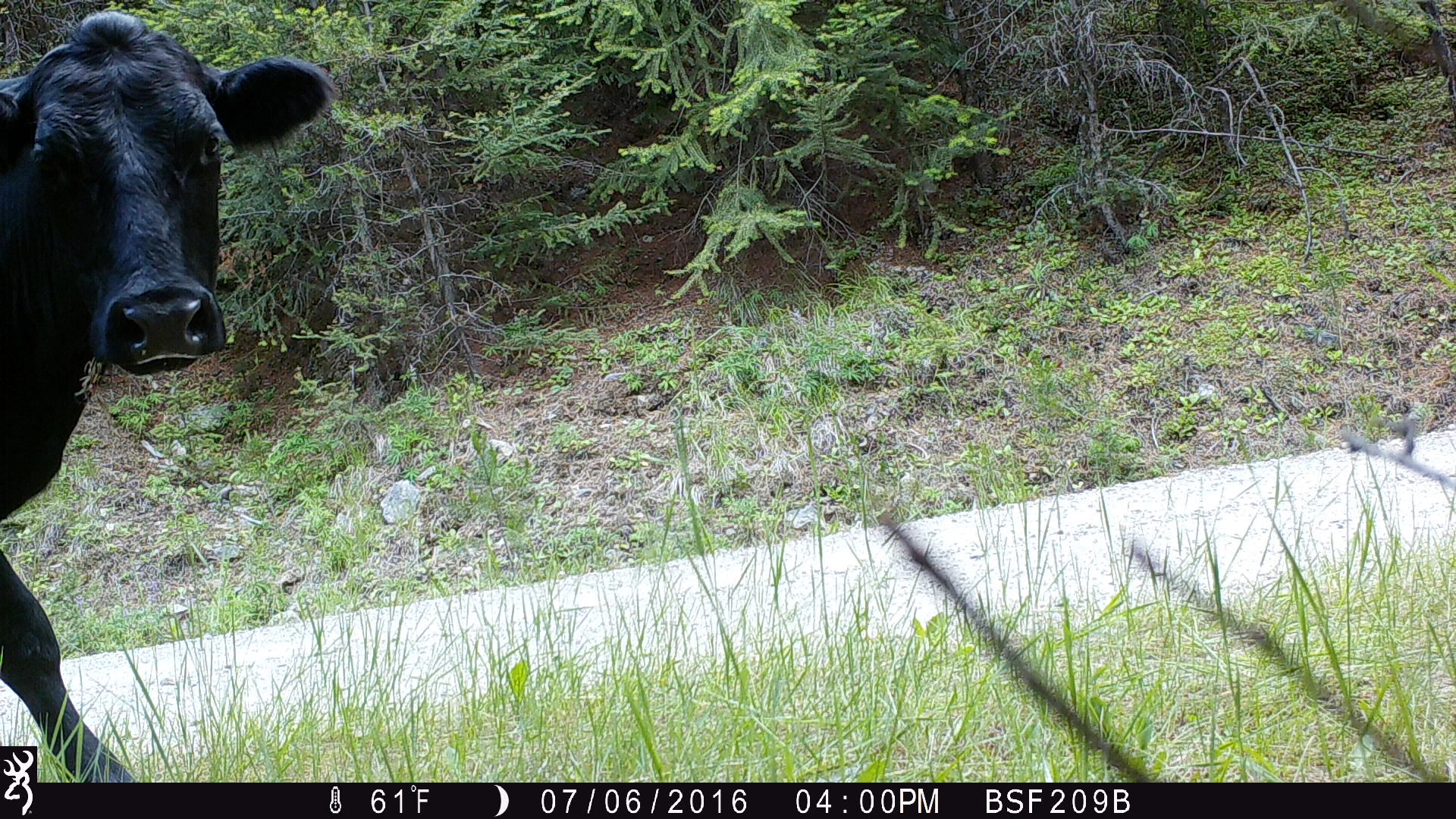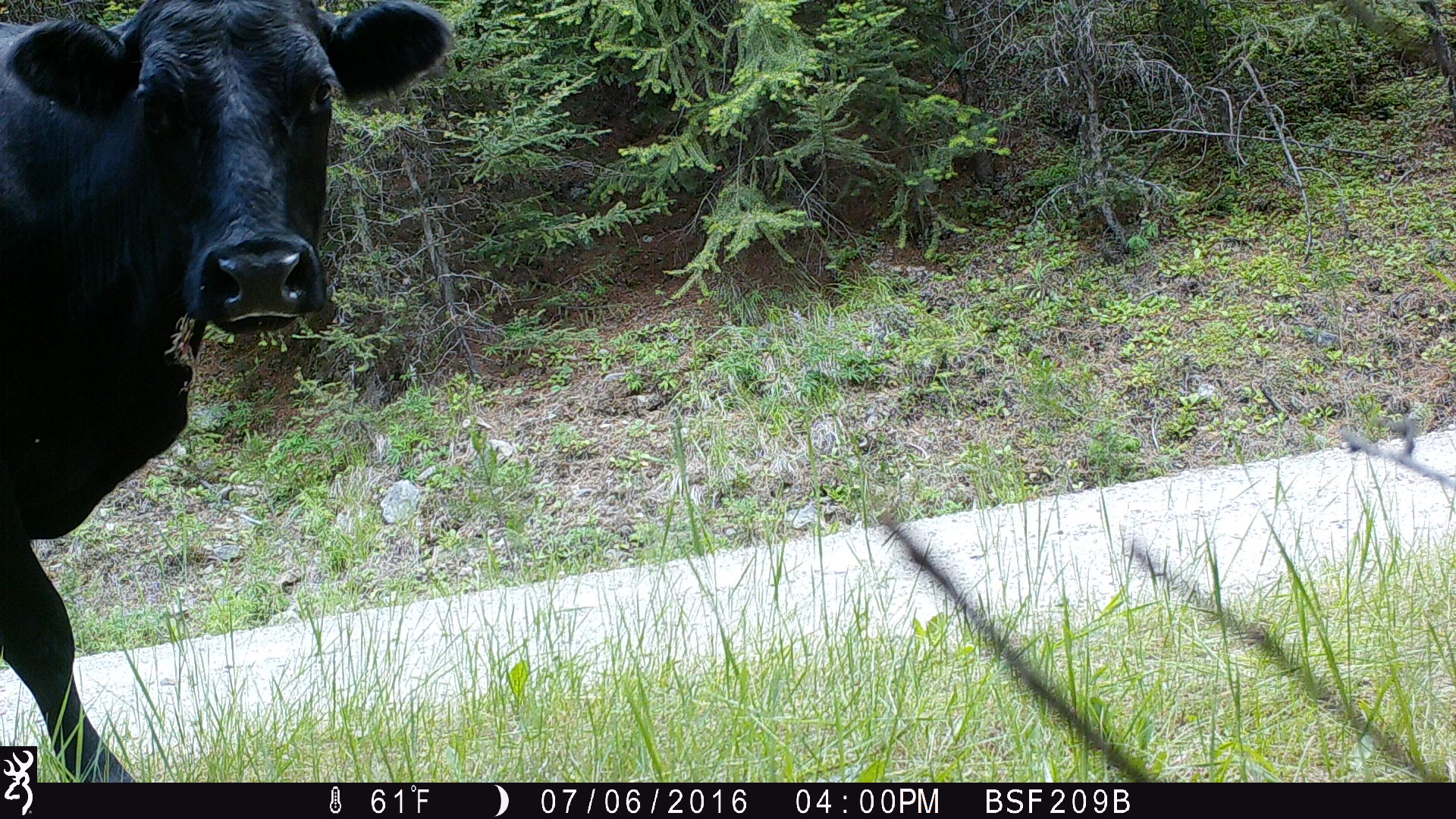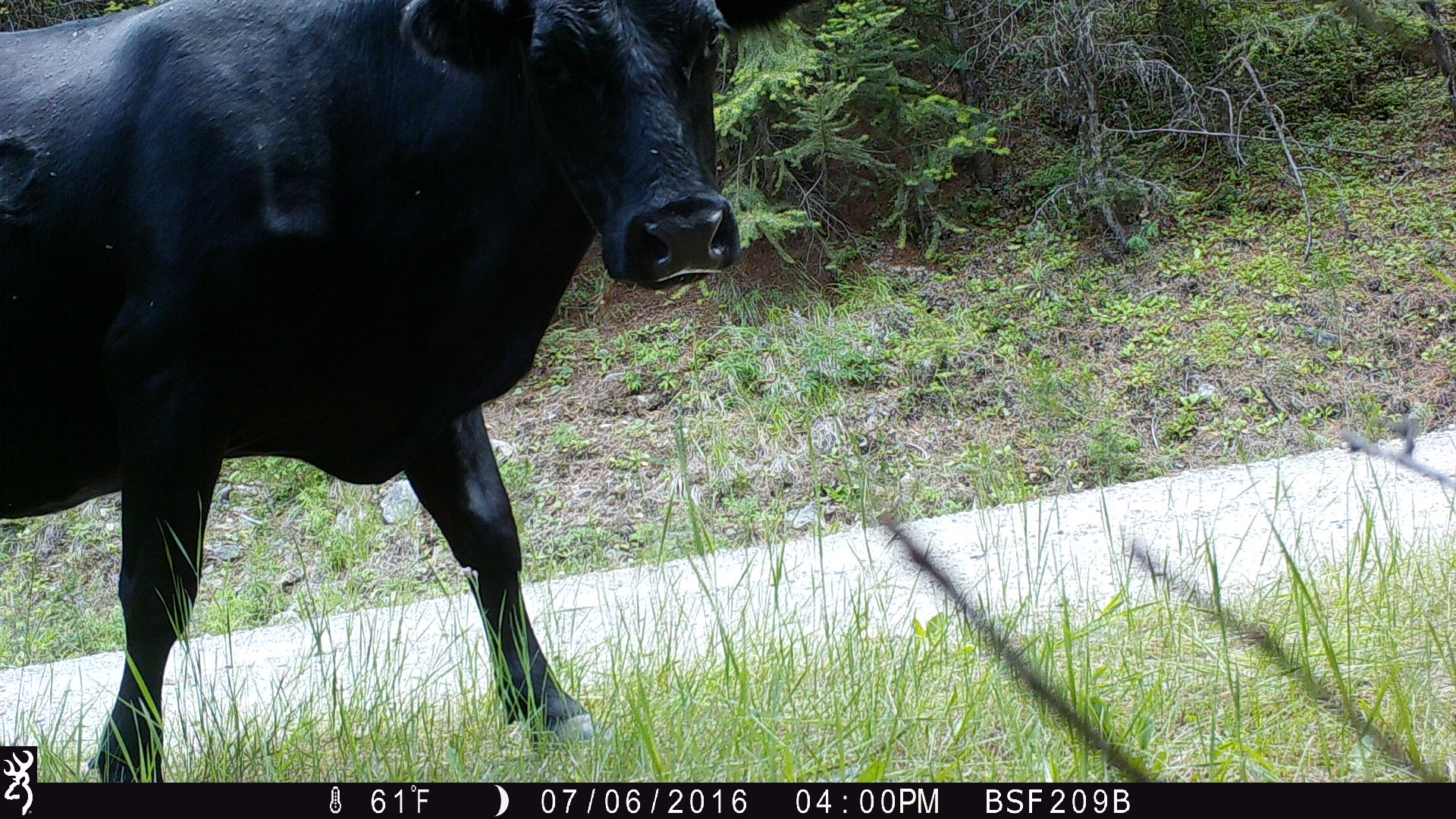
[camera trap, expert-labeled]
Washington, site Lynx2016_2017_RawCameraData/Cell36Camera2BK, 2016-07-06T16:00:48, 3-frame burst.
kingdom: Animalia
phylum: Chordata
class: Mammalia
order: Artiodactyla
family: Bovidae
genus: Bos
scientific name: Bos taurus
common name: domestic cattle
Domestic cattle (Bos taurus). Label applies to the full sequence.